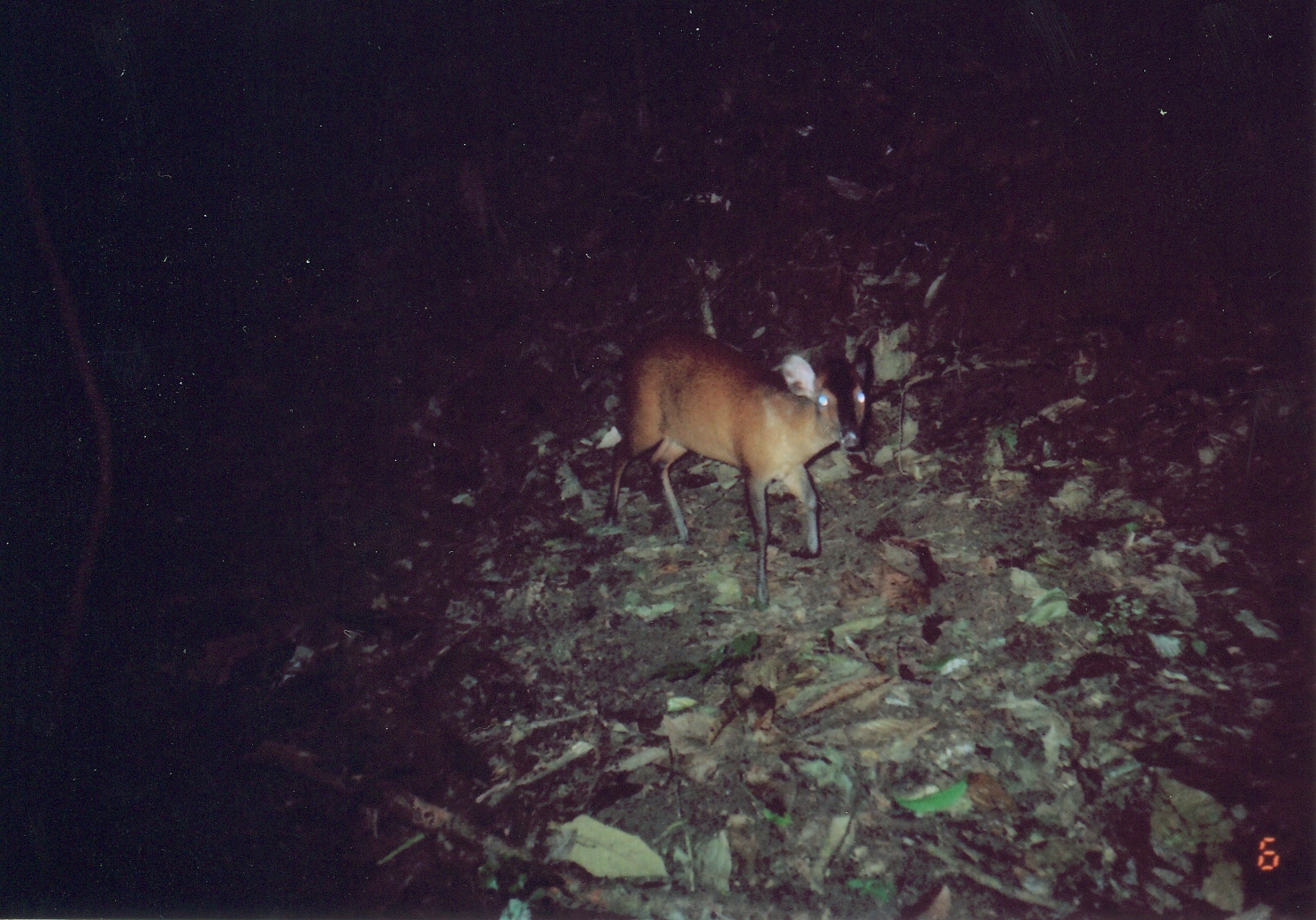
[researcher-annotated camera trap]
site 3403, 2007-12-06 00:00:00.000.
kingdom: Animalia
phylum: Chordata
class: Mammalia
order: Artiodactyla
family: Bovidae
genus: Cephalophus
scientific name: Cephalophus harveyi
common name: harvey's duiker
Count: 1.